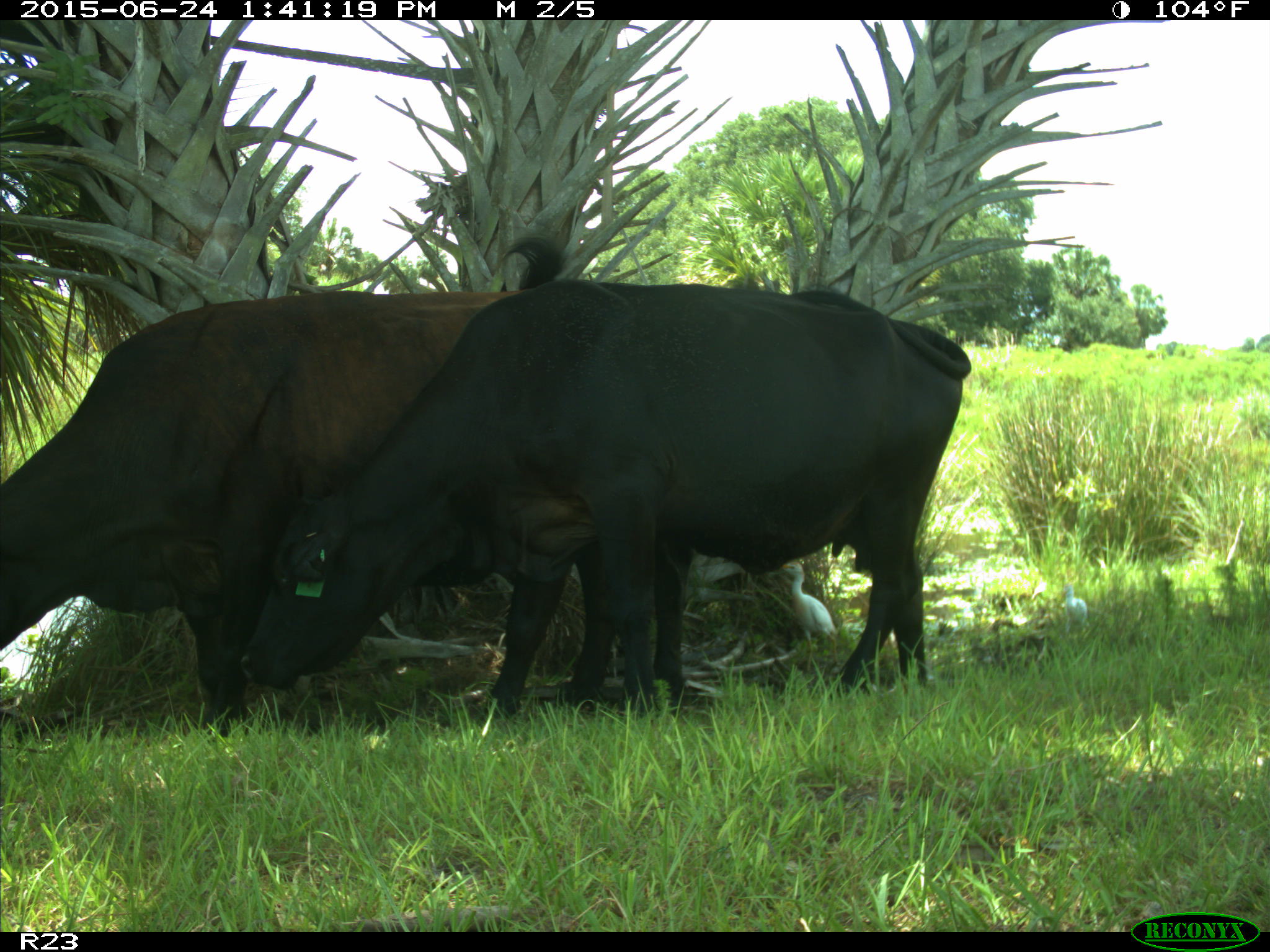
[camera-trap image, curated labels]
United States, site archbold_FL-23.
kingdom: Animalia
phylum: Chordata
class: Mammalia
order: Artiodactyla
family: Bovidae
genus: Bos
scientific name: Bos taurus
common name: domestic cow